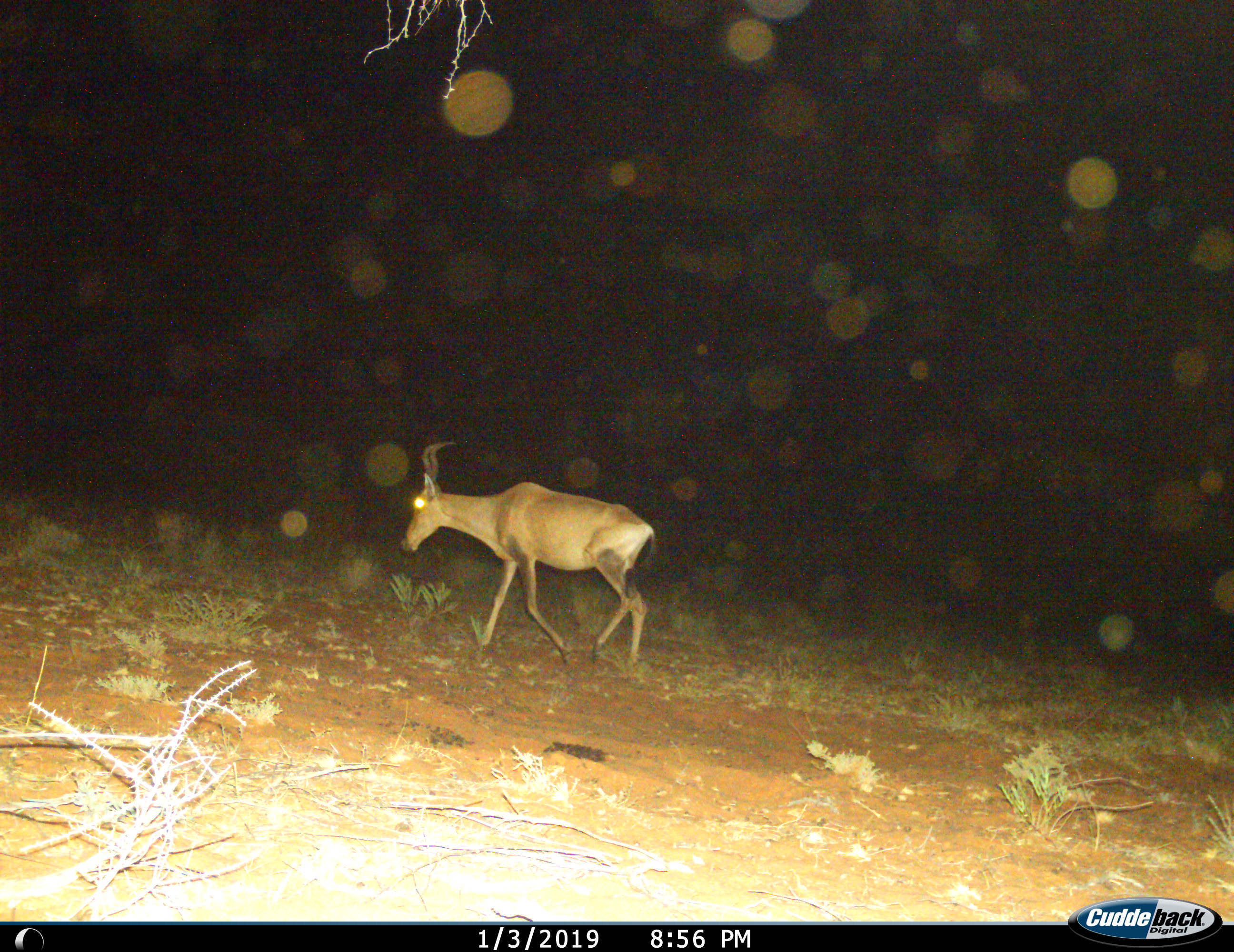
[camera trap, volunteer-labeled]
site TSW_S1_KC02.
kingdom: Animalia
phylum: Chordata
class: Mammalia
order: Artiodactyla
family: Bovidae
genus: Alcelaphus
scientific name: Alcelaphus buselaphus caama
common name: red hartebeest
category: hartebeestred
Hartebeestred (red hartebeest) (Alcelaphus buselaphus caama), count 1. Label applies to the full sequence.